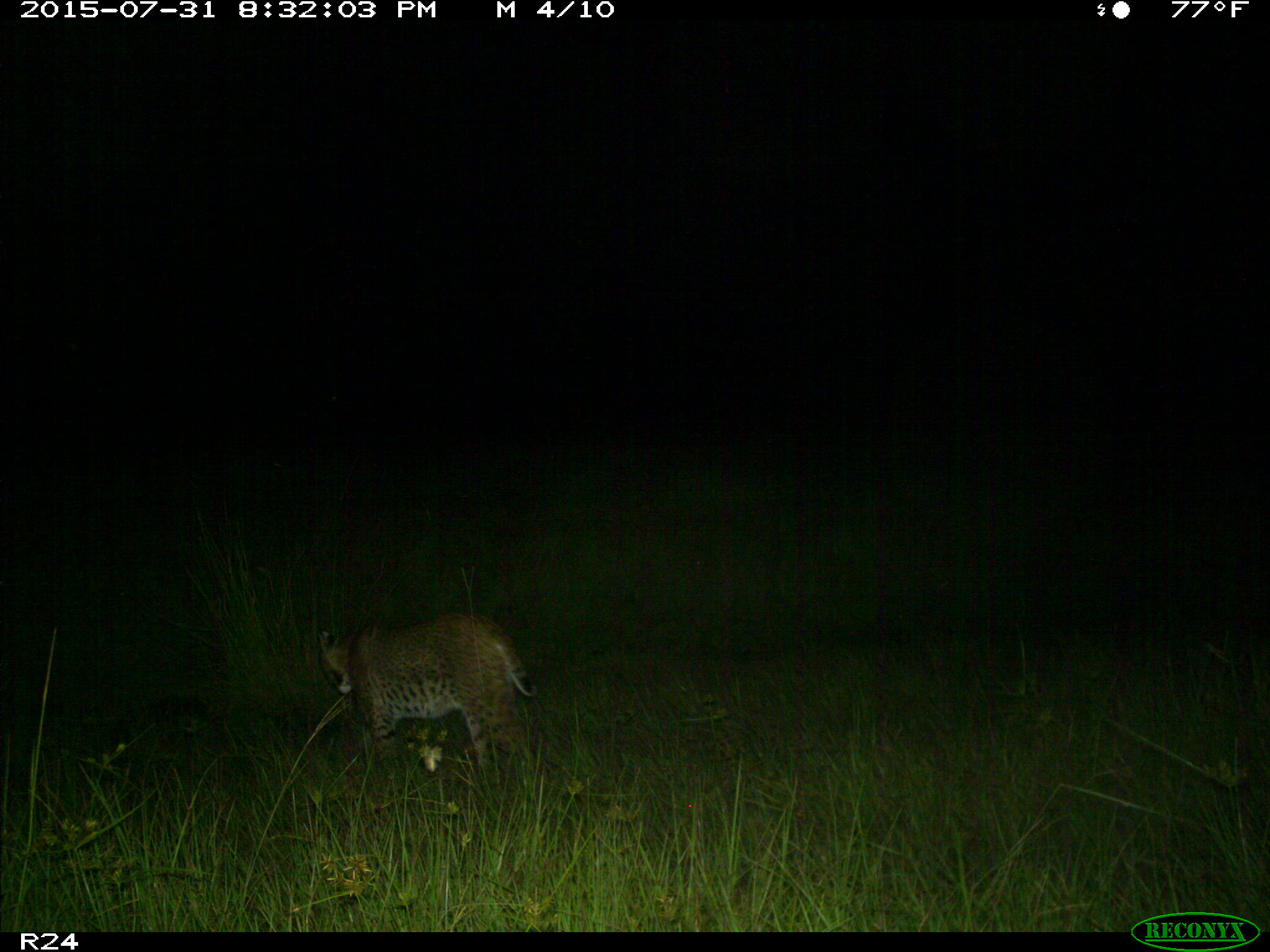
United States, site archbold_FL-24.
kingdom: Animalia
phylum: Chordata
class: Mammalia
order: Carnivora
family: Felidae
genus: Lynx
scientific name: Lynx rufus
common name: bobcat